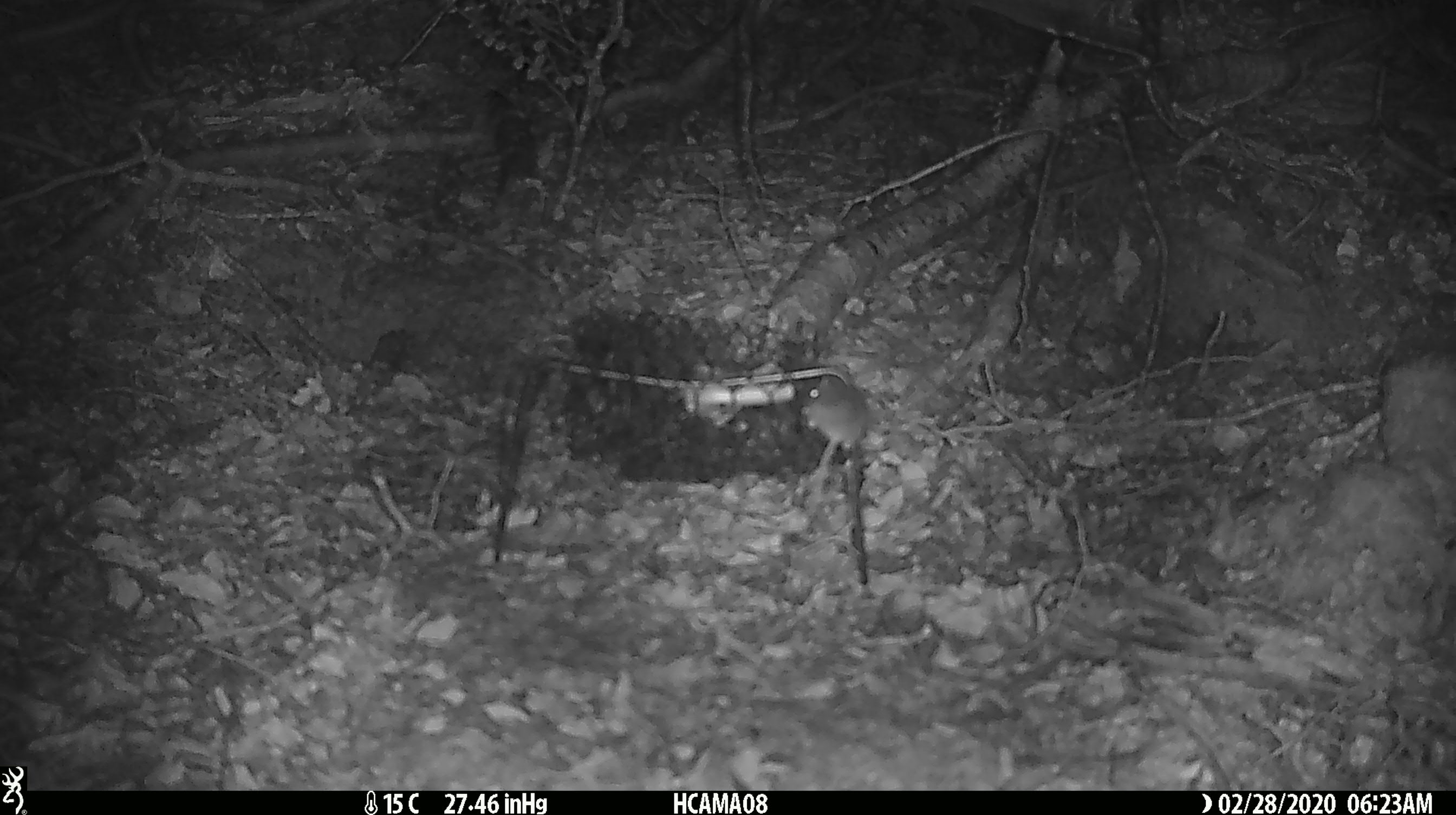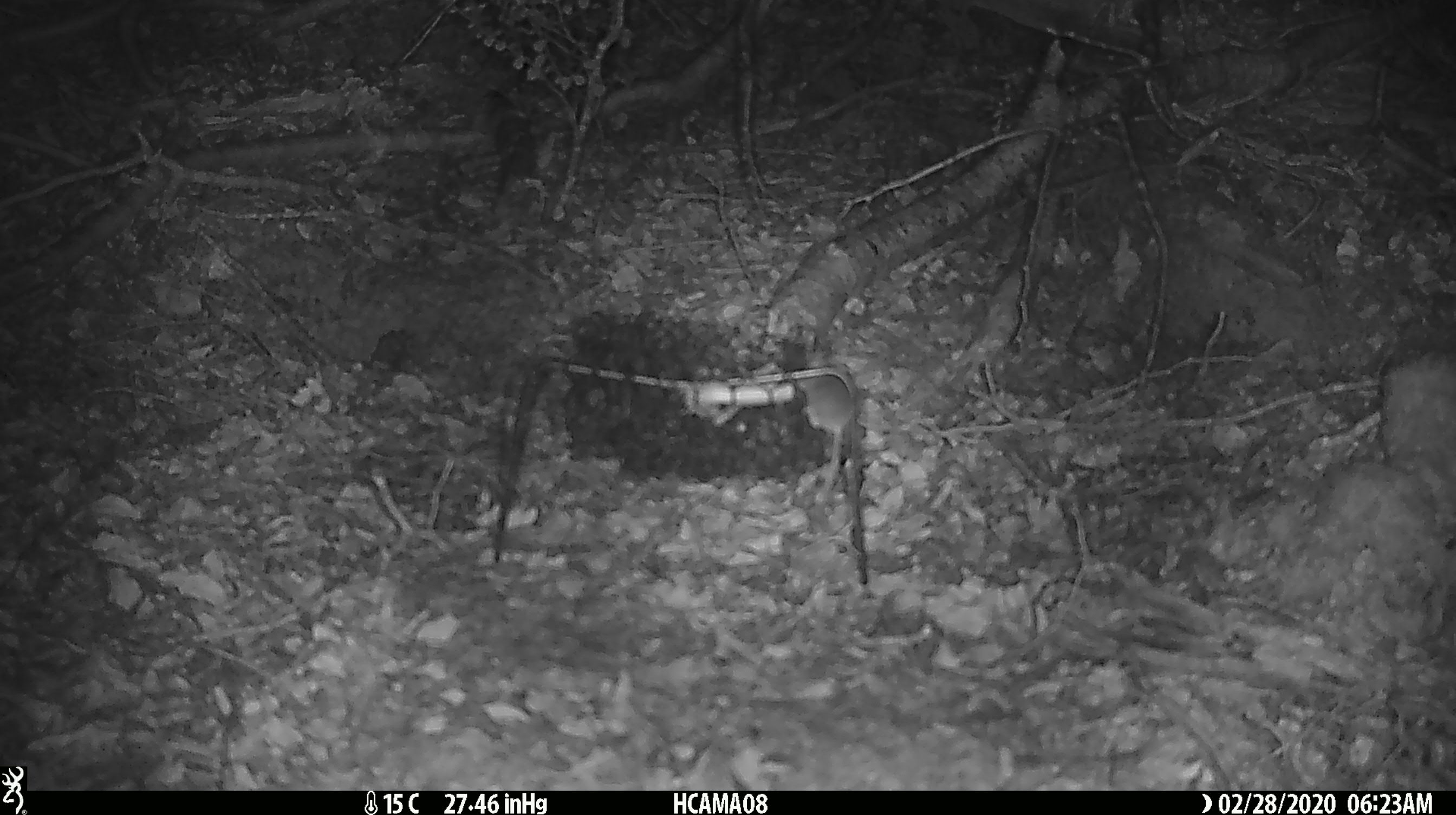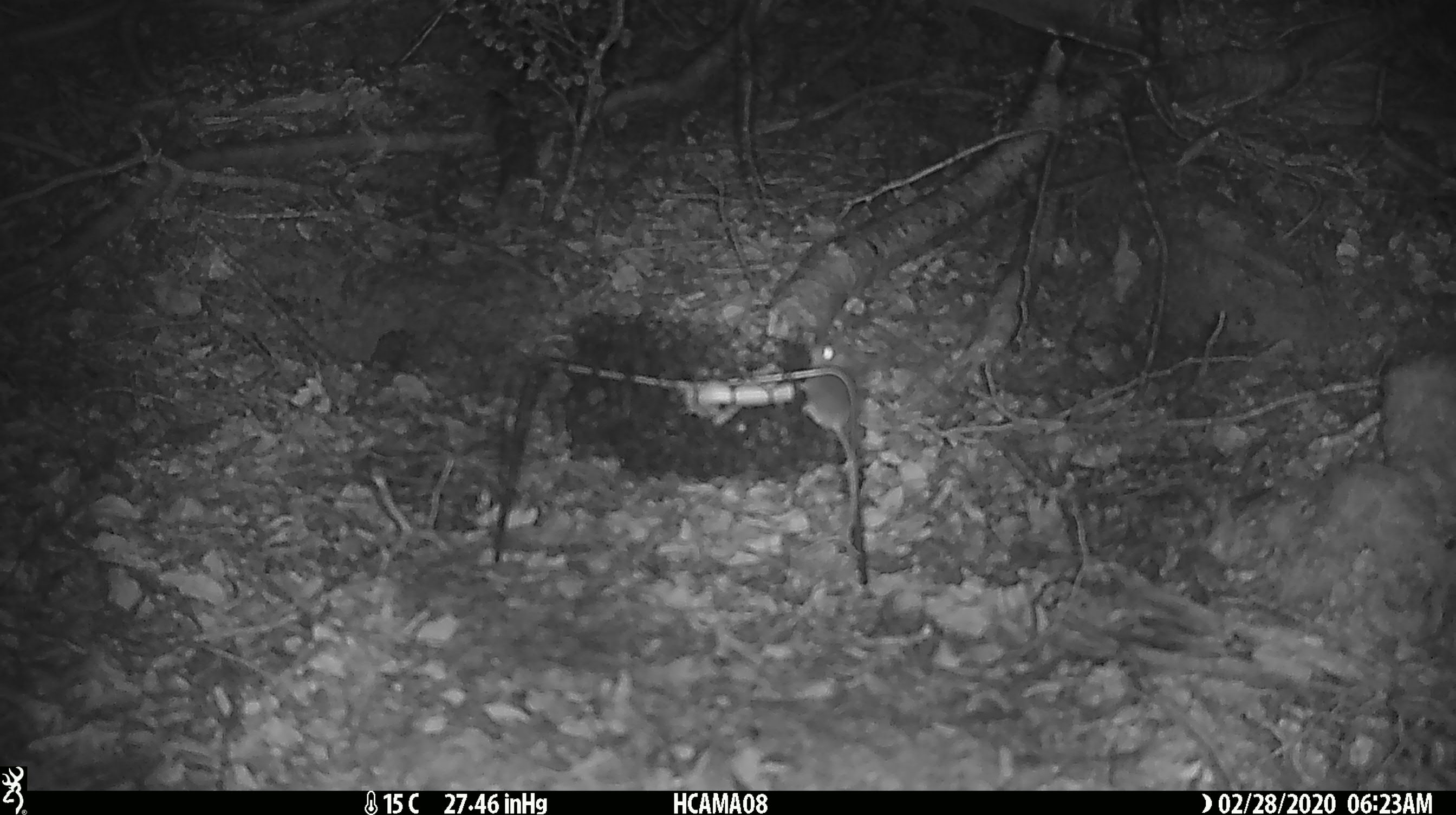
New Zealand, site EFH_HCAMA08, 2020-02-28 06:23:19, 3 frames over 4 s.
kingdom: Animalia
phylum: Chordata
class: Mammalia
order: Rodentia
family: Muridae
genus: Mus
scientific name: Mus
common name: mouse